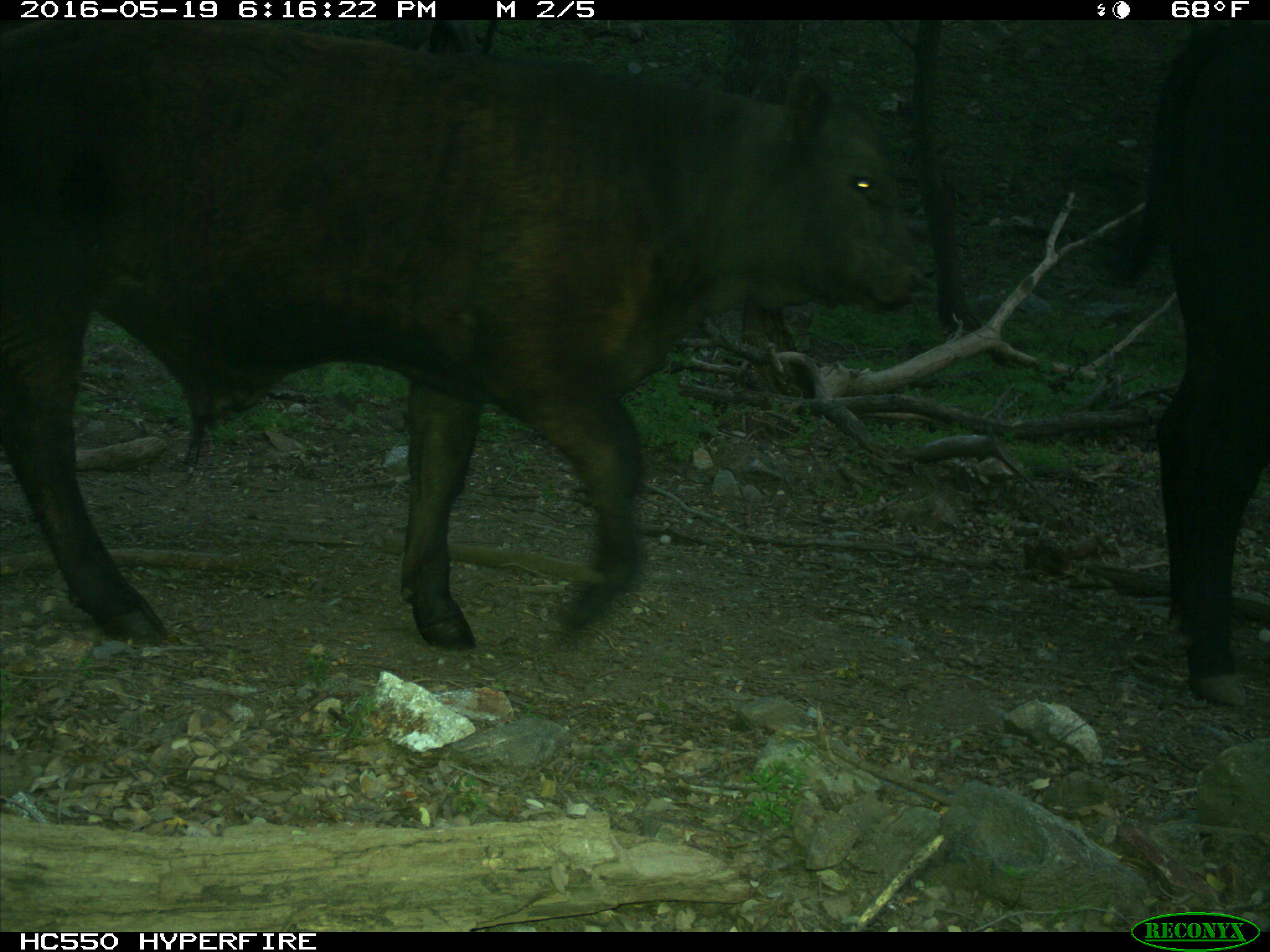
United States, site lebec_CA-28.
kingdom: Animalia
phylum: Chordata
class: Mammalia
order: Artiodactyla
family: Bovidae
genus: Bos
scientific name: Bos taurus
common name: domestic cow